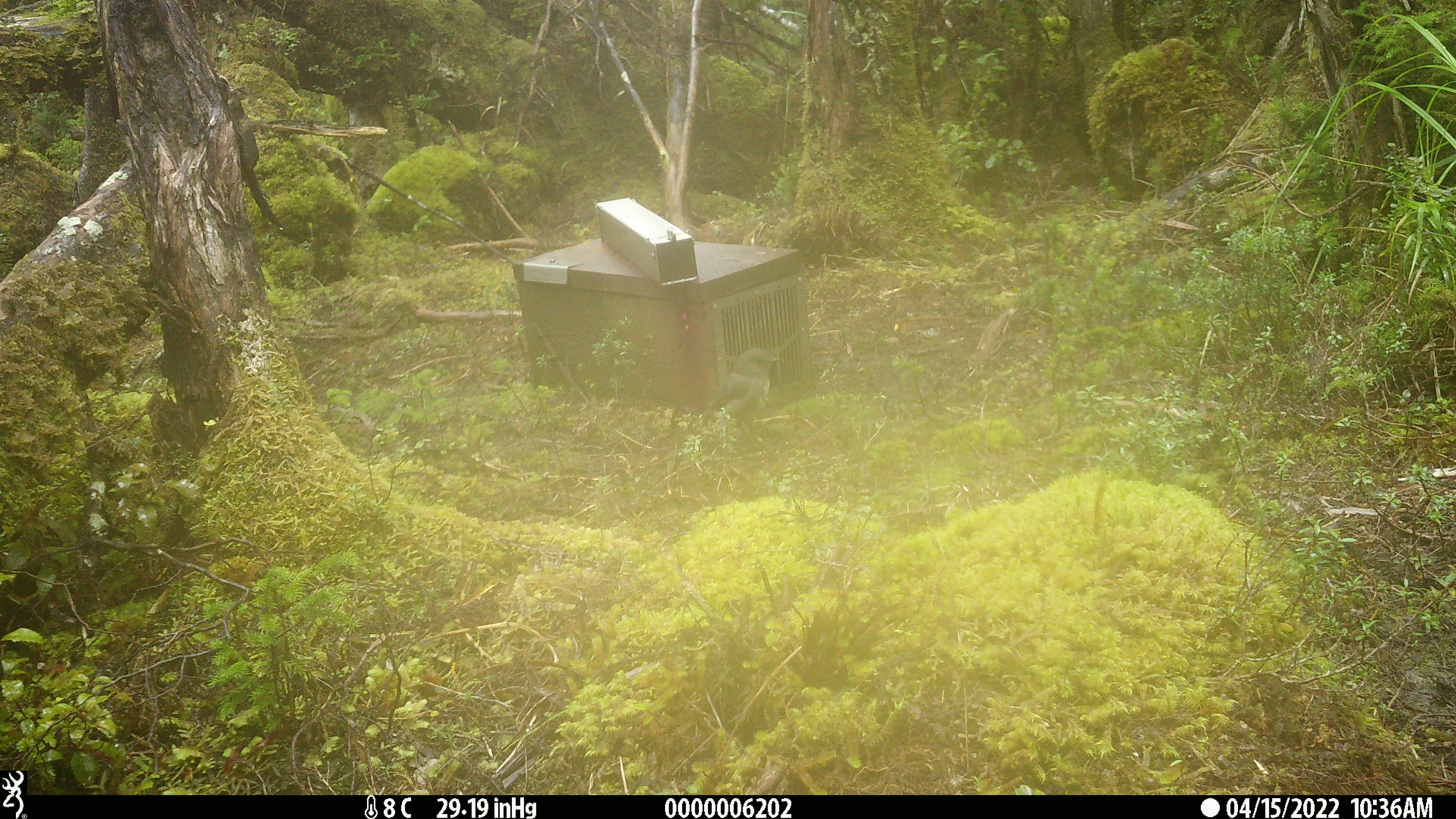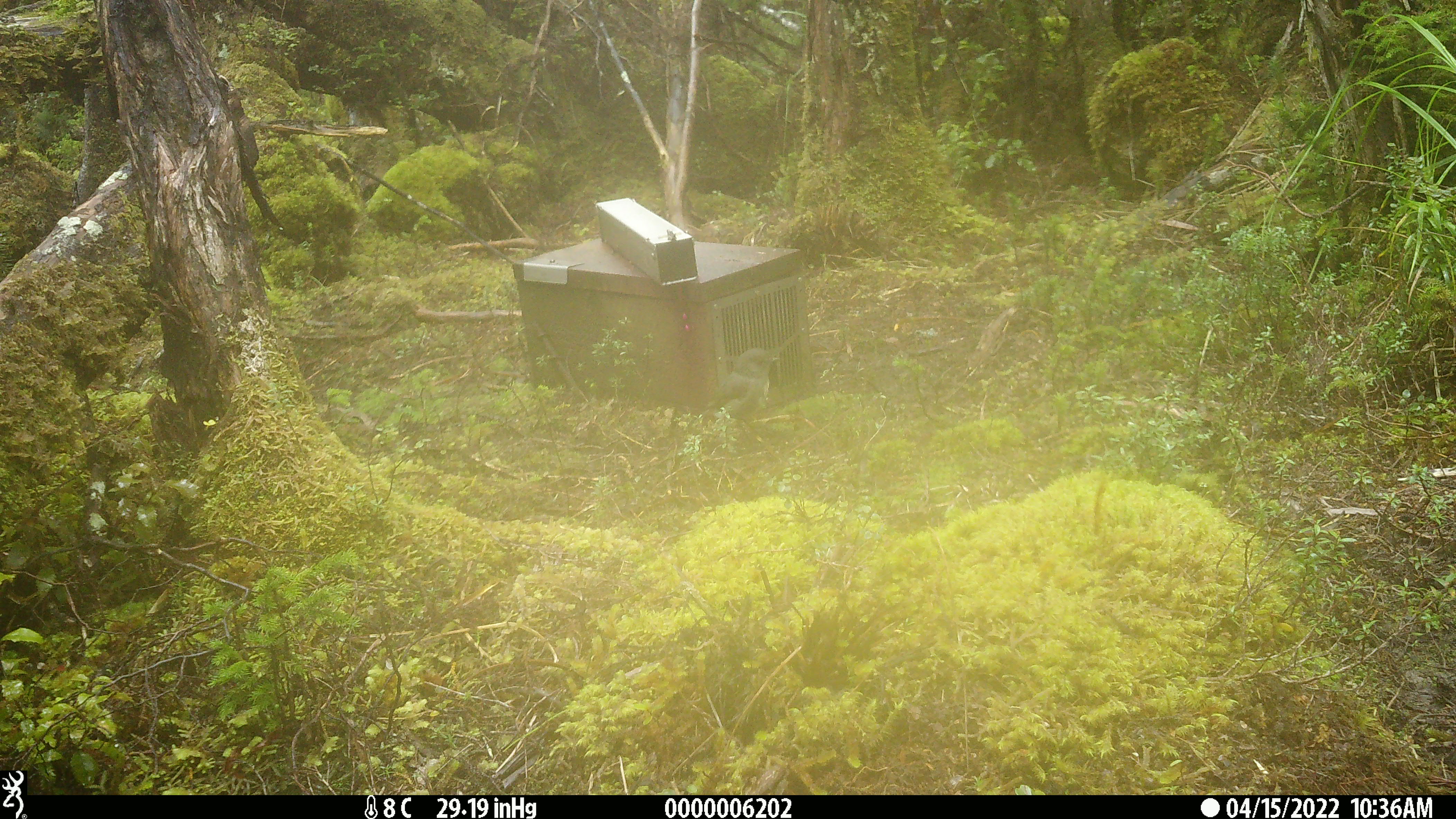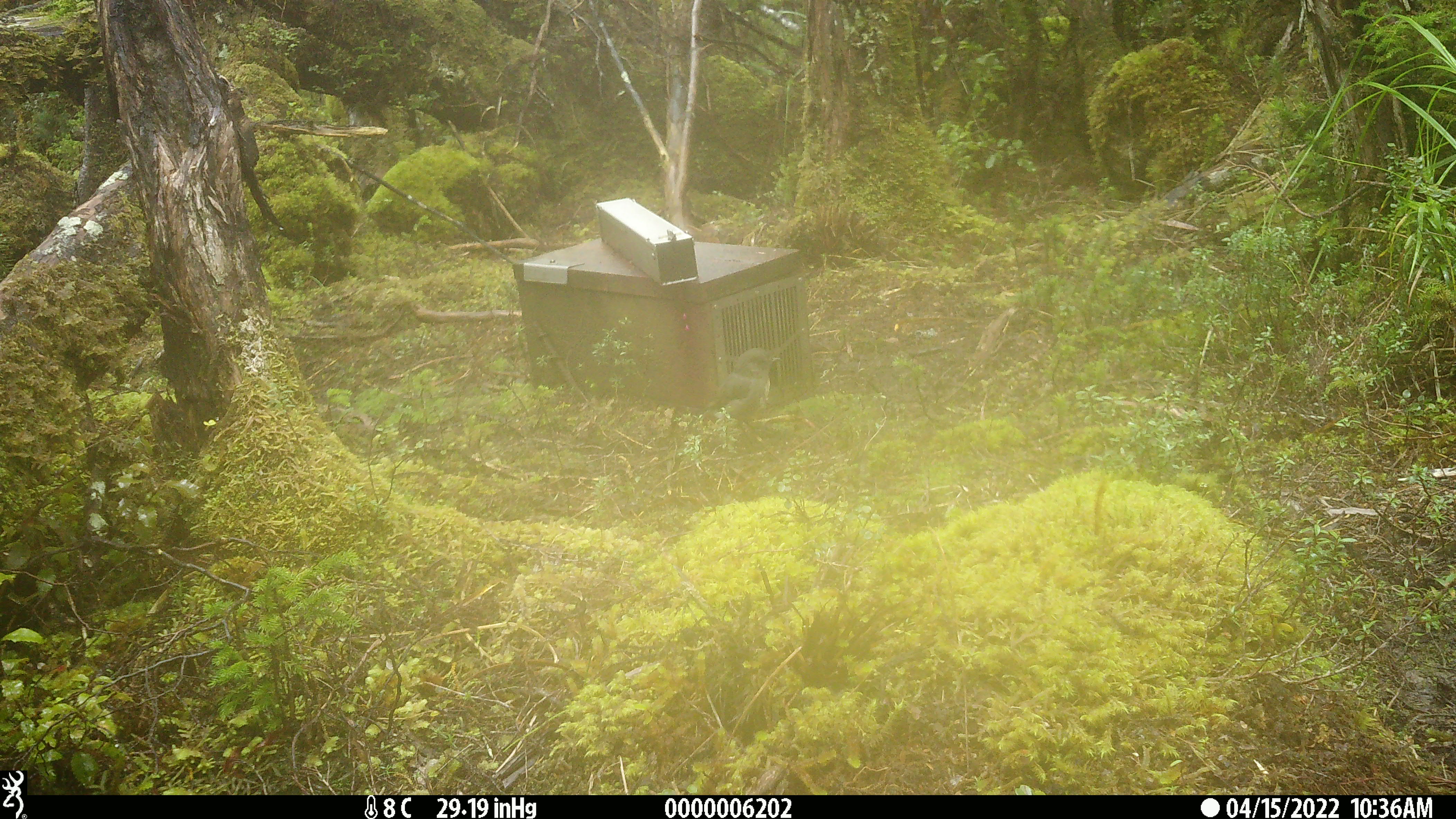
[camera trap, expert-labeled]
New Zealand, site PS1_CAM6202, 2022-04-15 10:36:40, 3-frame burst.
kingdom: Animalia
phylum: Chordata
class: Aves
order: Passeriformes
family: Petroicidae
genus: Petroica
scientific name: Petroica australis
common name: new zealand robin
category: robin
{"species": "robin (new zealand robin) (Petroica australis)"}